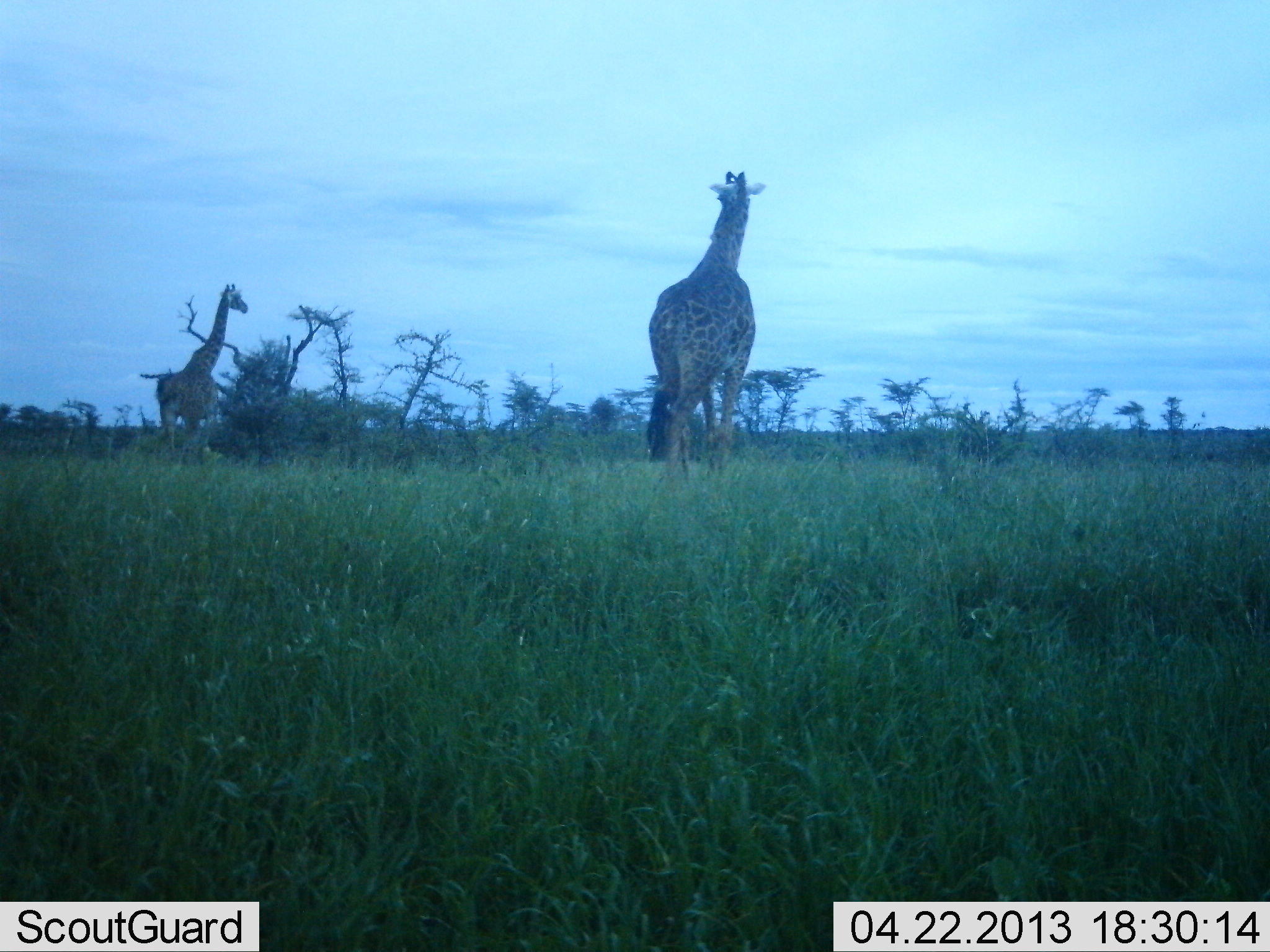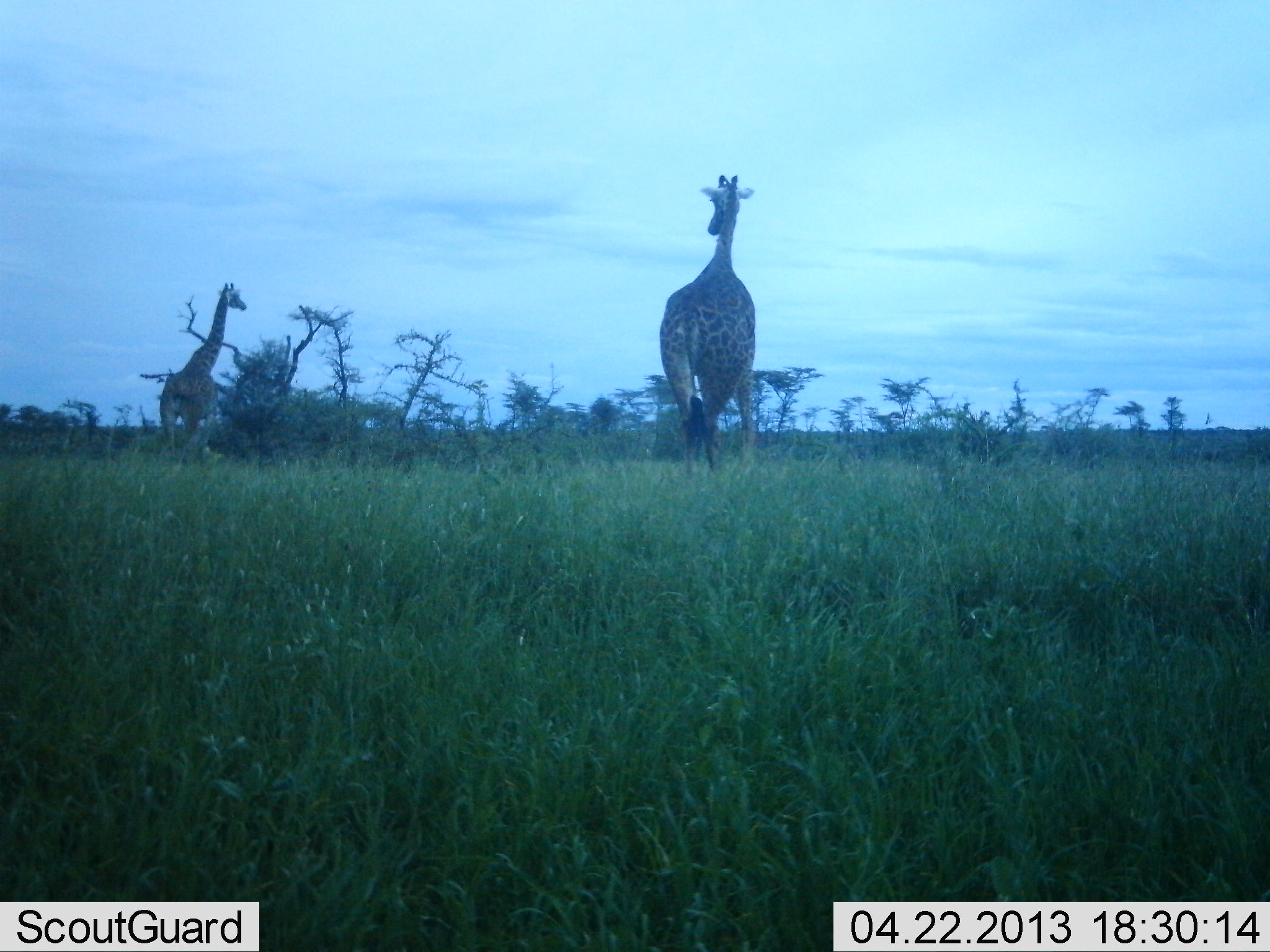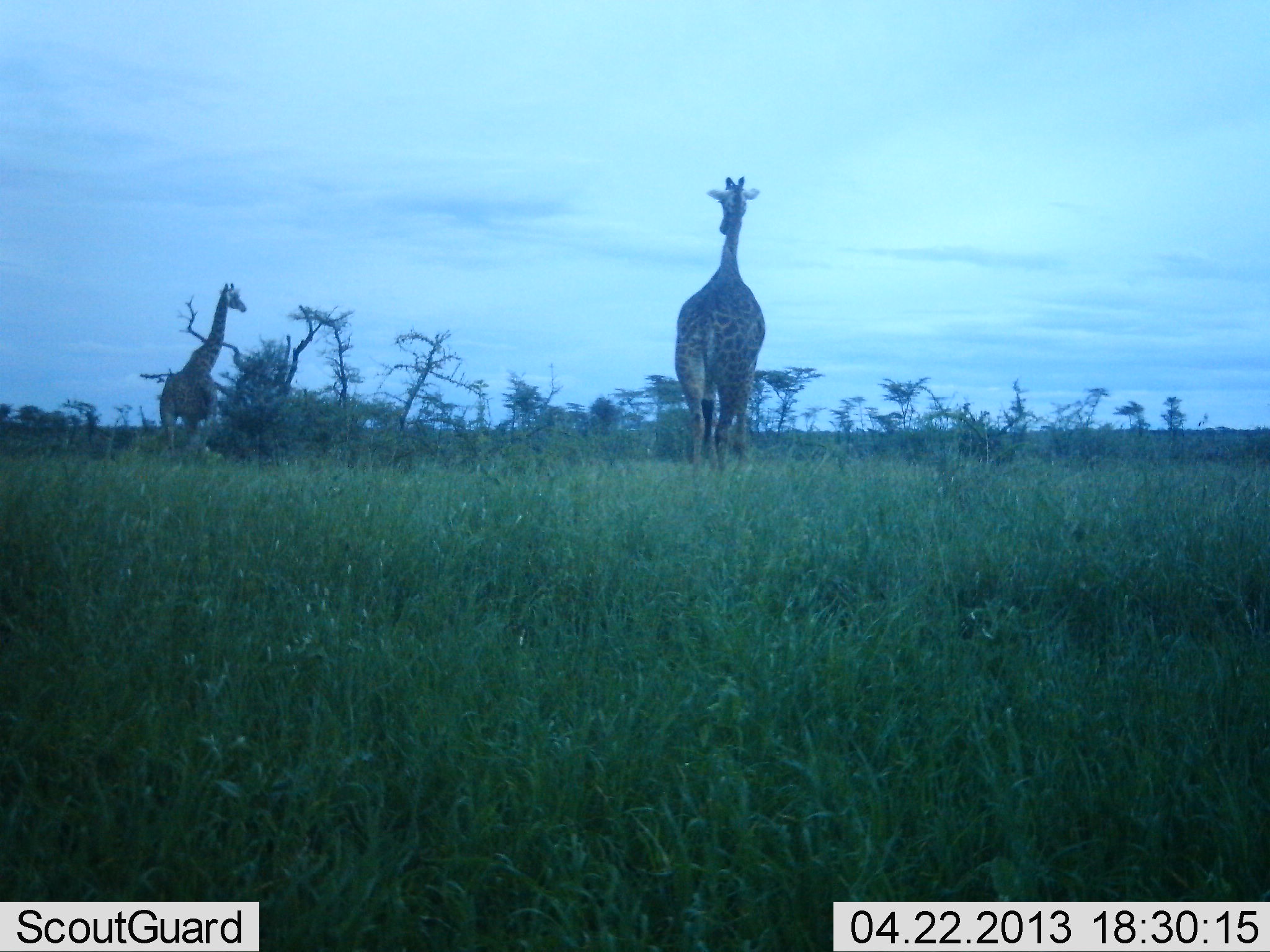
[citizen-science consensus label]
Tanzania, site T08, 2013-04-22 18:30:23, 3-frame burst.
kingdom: Animalia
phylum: Chordata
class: Mammalia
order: Artiodactyla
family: Giraffidae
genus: Giraffa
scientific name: Giraffa camelopardalis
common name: giraffe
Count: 2.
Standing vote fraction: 64%.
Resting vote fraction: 0%.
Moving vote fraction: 77%.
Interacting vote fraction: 0%.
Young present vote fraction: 0%.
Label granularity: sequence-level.